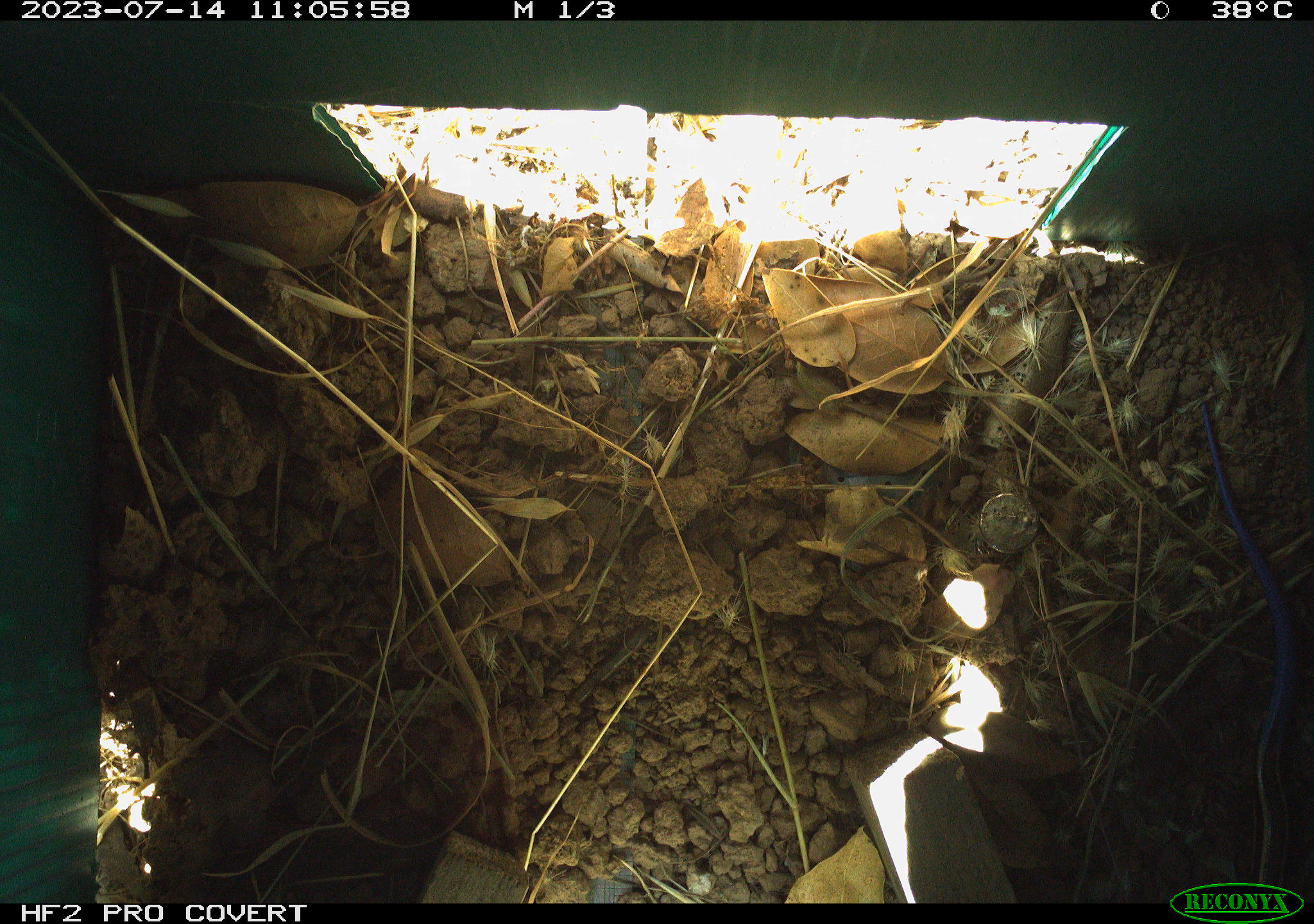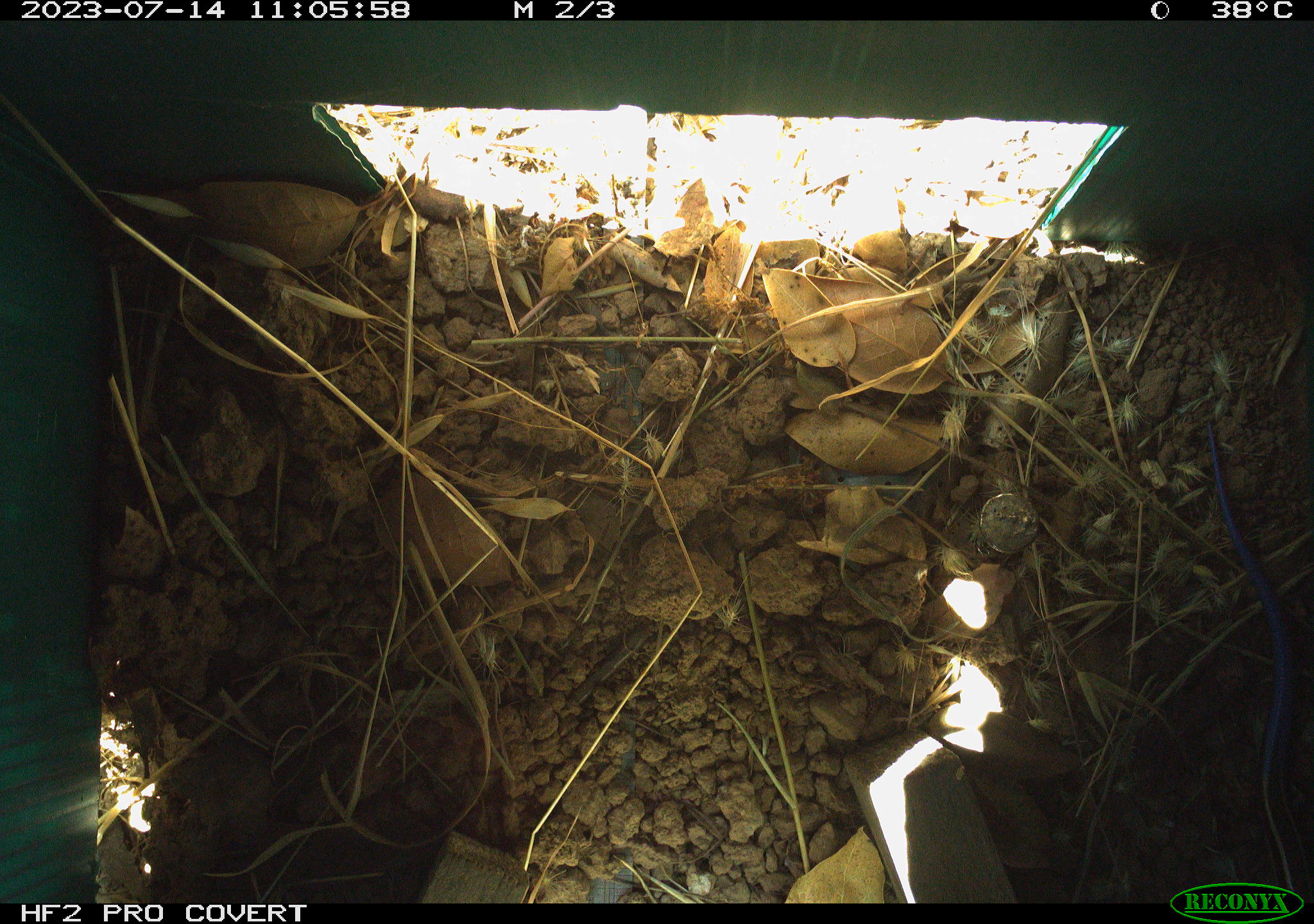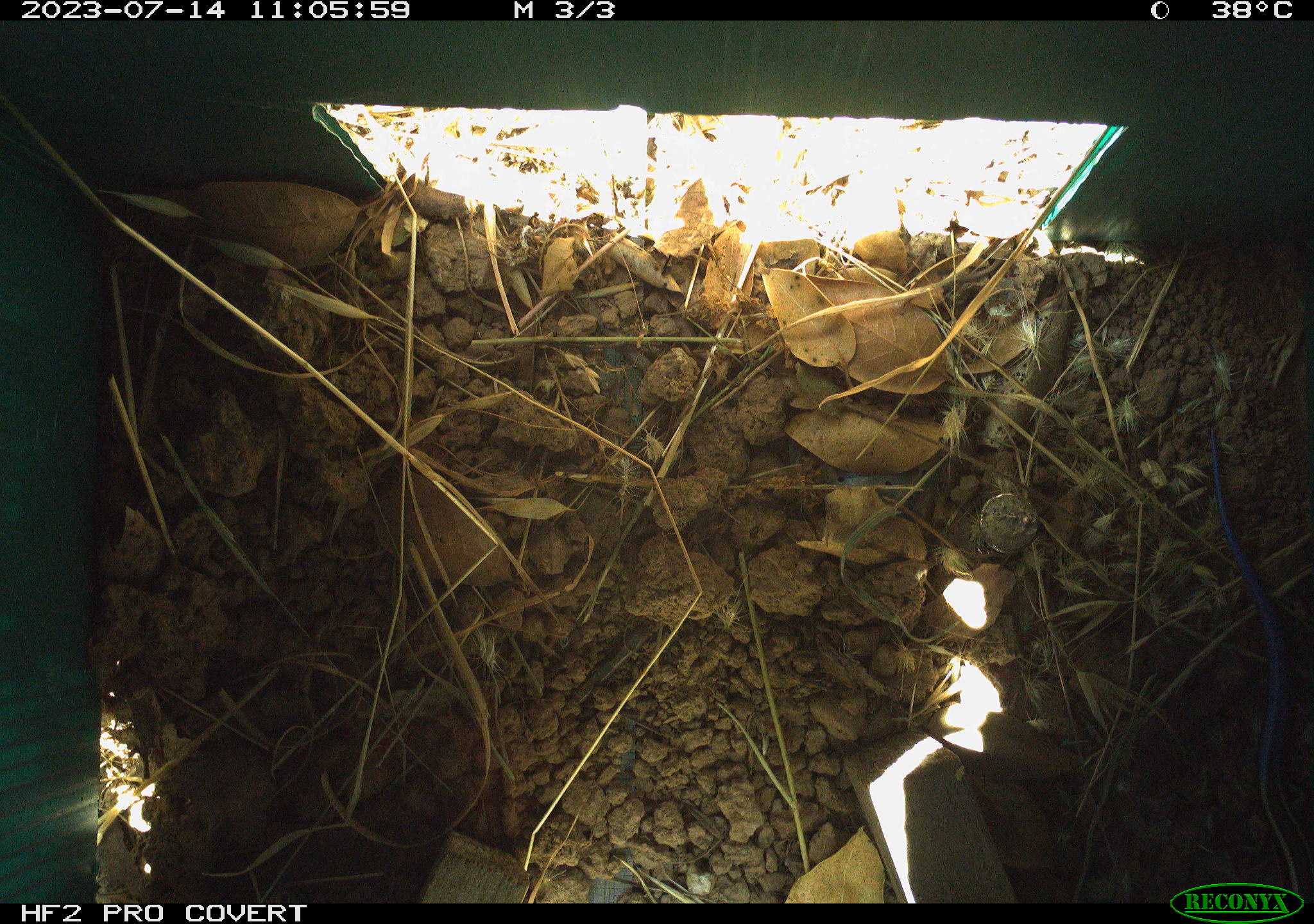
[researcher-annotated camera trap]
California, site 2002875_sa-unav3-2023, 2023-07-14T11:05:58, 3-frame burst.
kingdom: Animalia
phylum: Chordata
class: Reptilia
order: Squamata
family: Scincidae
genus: Plestiodon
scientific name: Plestiodon skiltonianus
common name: western skink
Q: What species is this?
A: Western skink (Plestiodon skiltonianus).